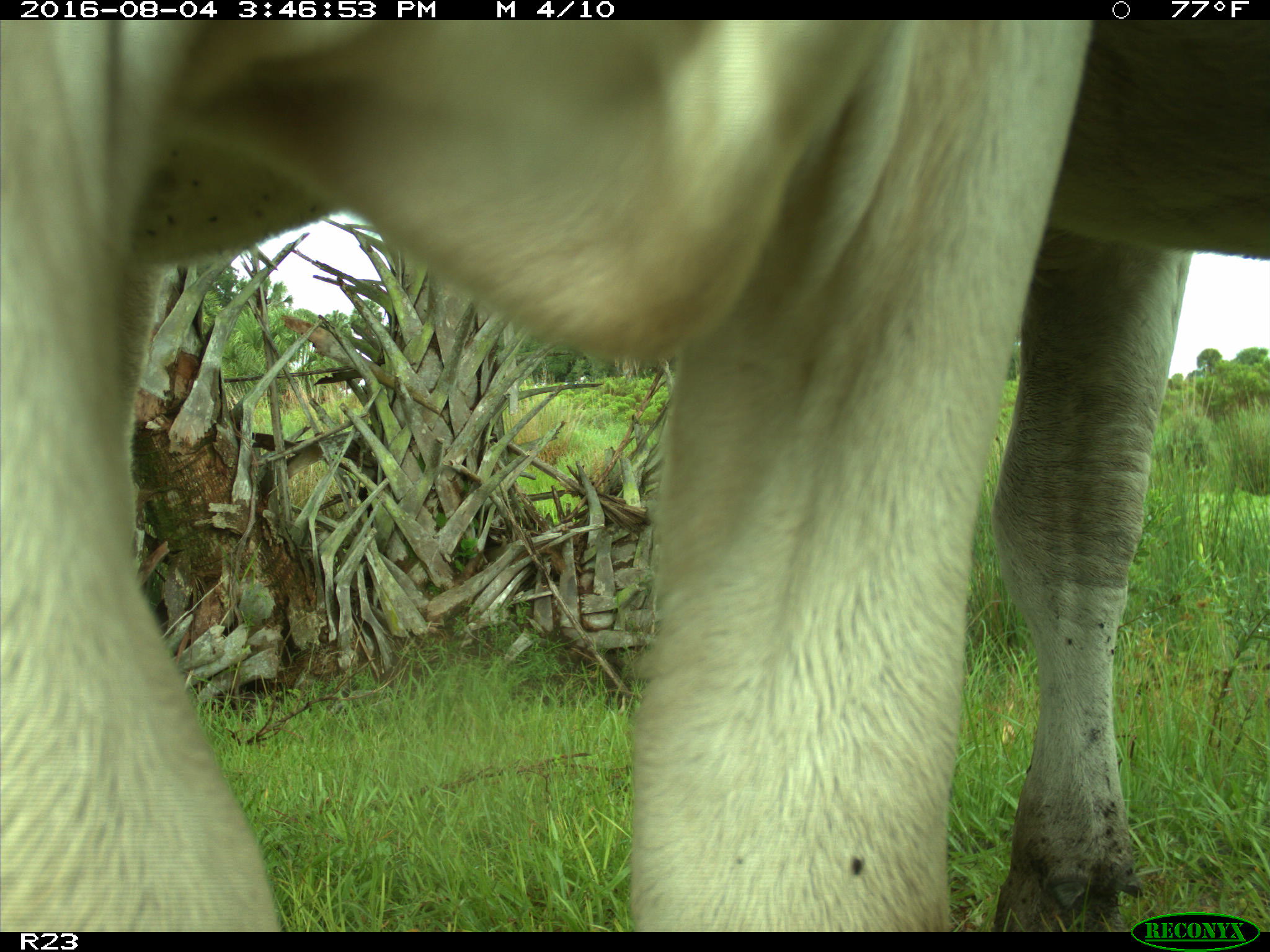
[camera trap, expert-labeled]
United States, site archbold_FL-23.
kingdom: Animalia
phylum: Chordata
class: Mammalia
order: Artiodactyla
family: Bovidae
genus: Bos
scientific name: Bos taurus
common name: domestic cow